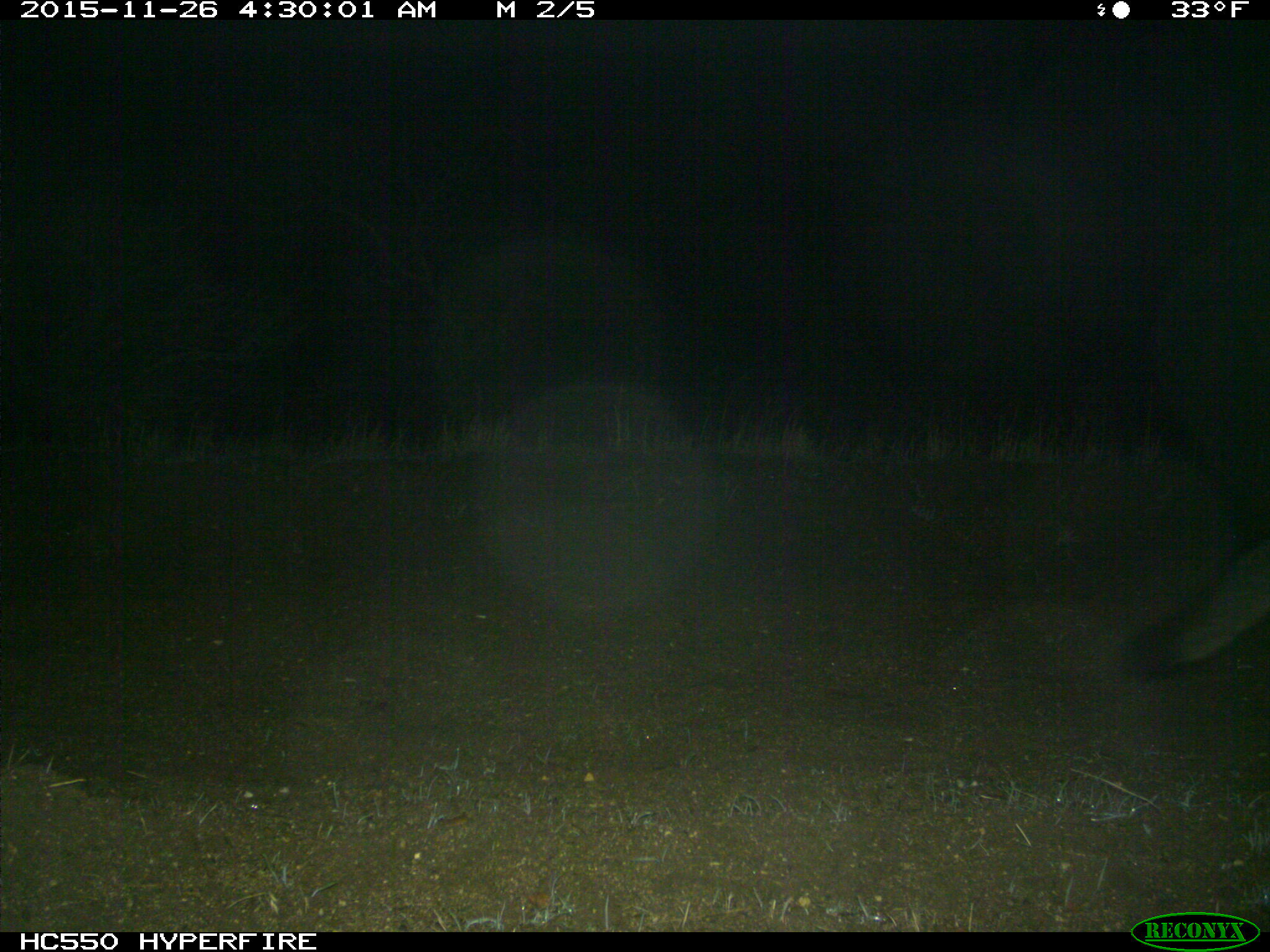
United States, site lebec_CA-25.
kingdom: Animalia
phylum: Chordata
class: Mammalia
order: Carnivora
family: Canidae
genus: Urocyon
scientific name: Urocyon cinereoargenteus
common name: gray fox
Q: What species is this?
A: Urocyon cinereoargenteus (gray fox).